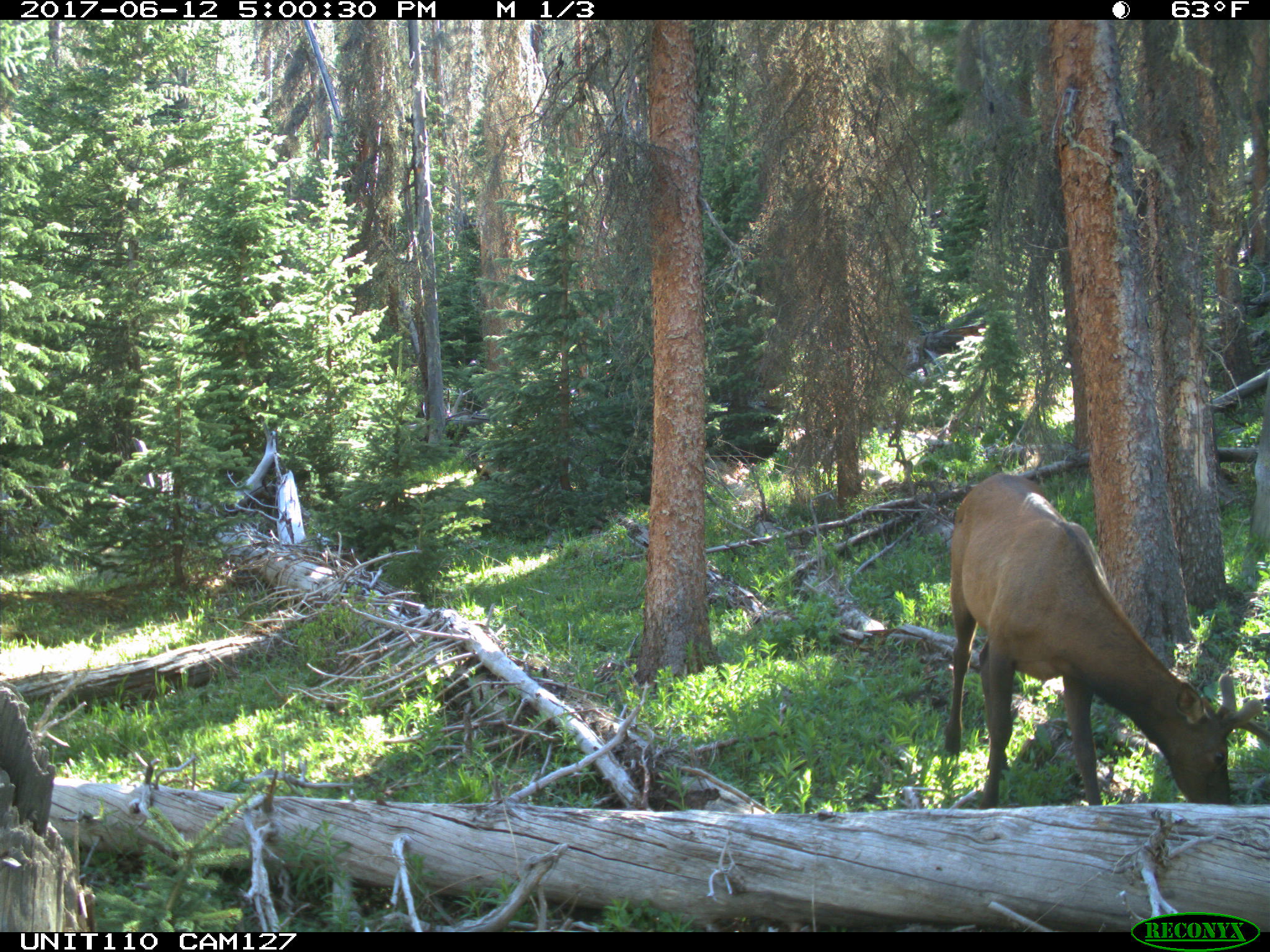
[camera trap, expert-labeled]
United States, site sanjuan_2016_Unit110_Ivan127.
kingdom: Animalia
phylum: Chordata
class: Mammalia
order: Artiodactyla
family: Cervidae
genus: Cervus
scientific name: Cervus elaphus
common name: red deer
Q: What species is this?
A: Cervus elaphus (red deer).